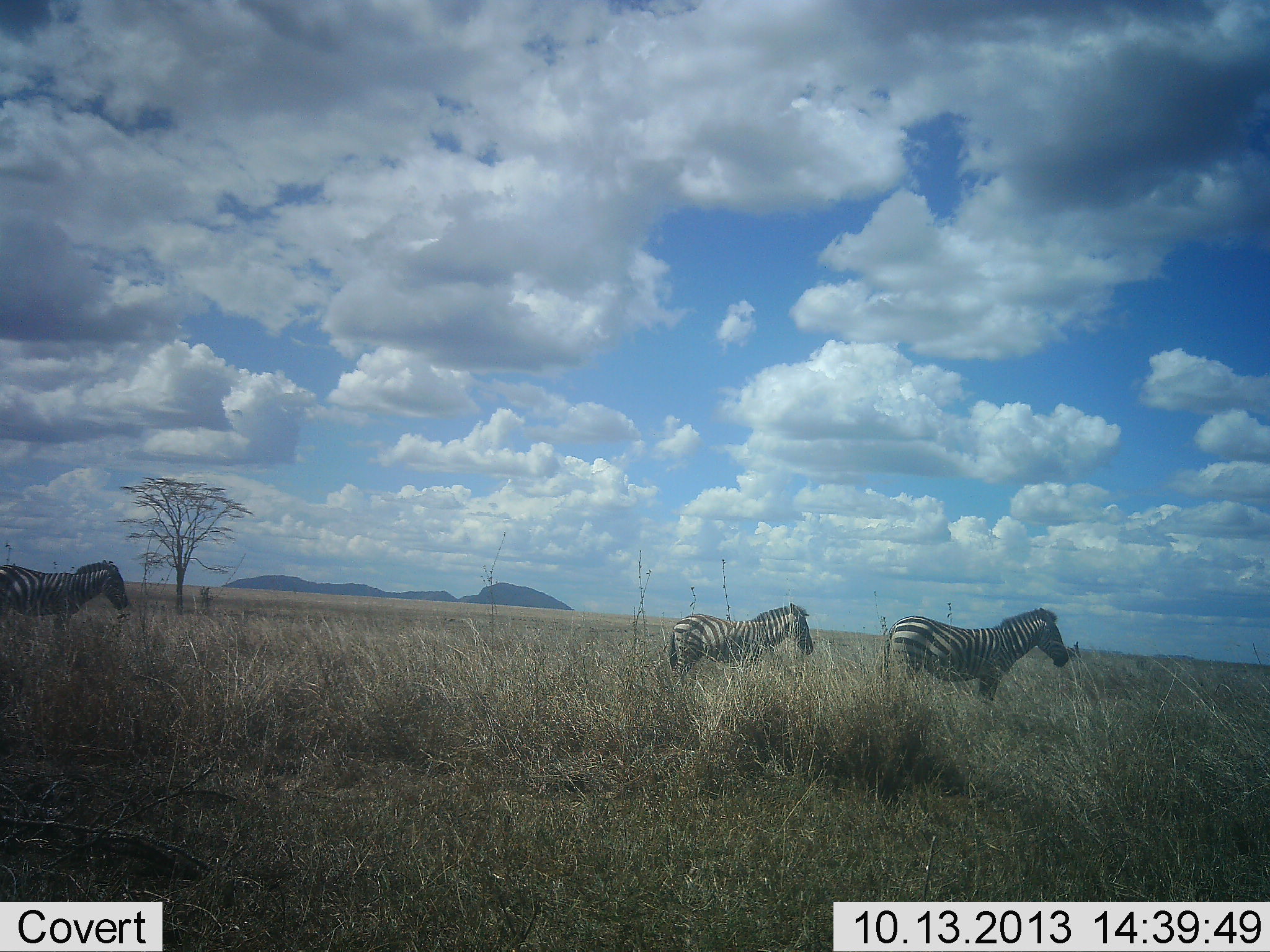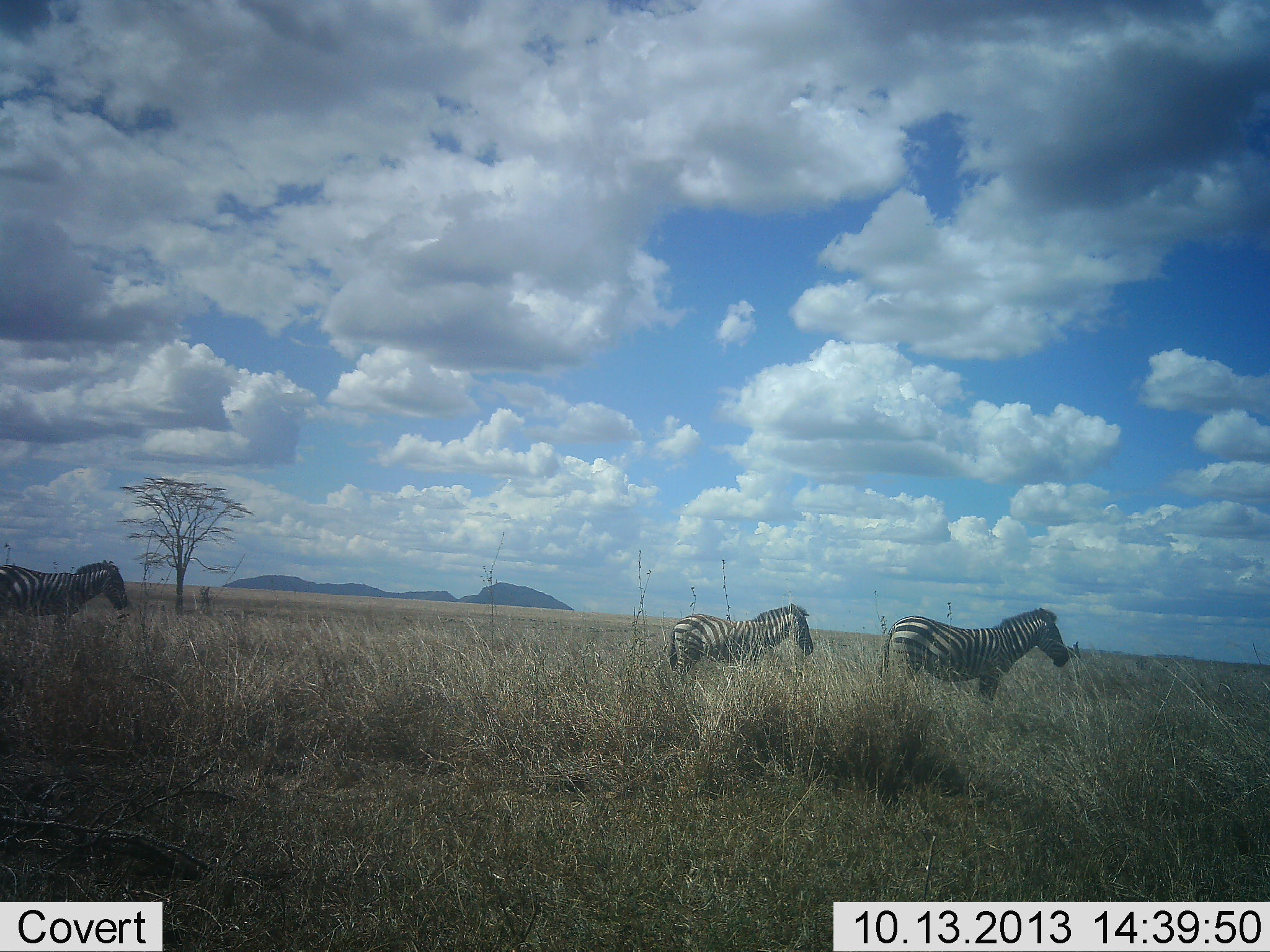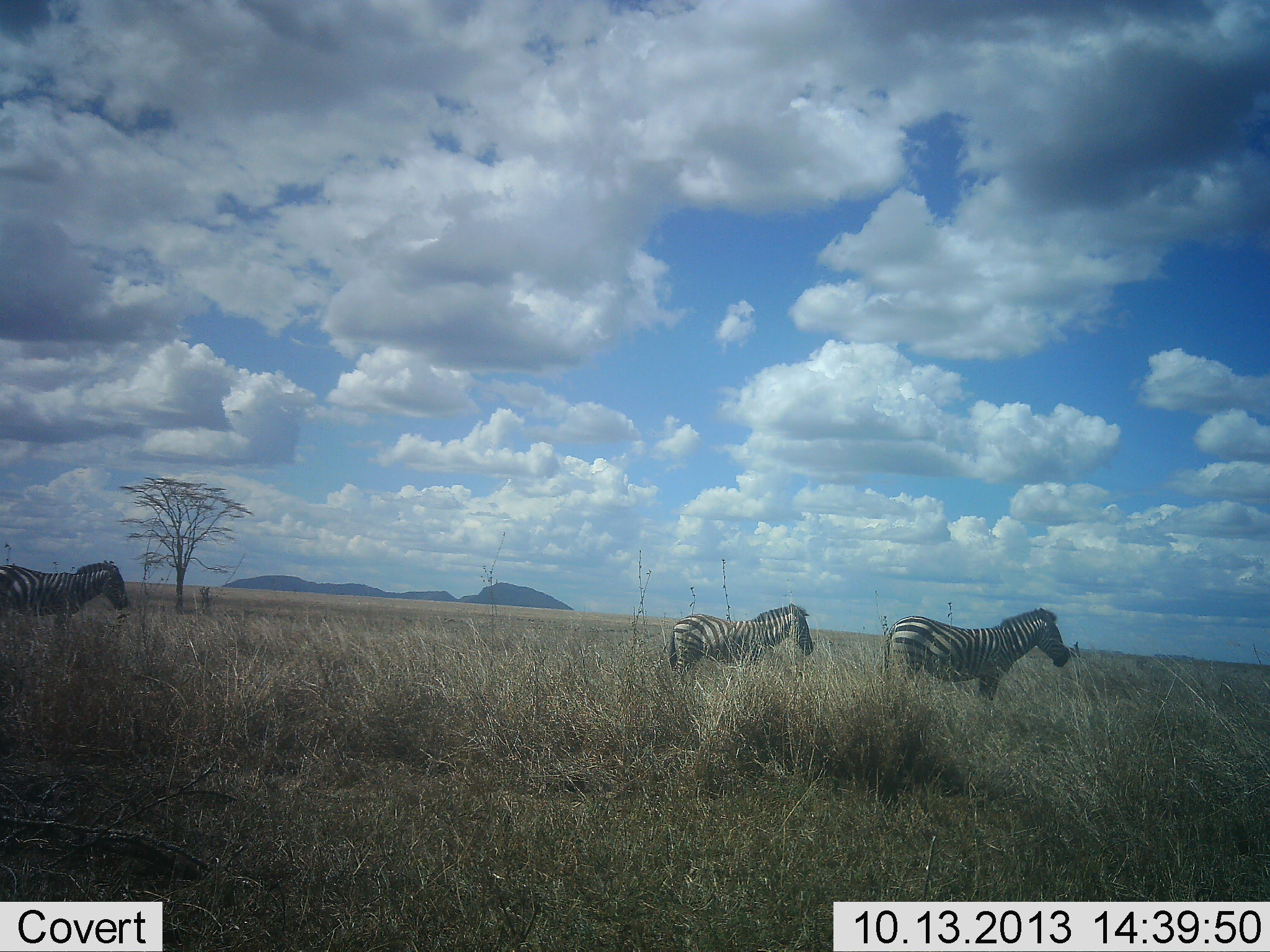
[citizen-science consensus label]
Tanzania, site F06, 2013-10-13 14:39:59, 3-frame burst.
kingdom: Animalia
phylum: Chordata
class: Mammalia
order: Perissodactyla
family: Equidae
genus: Equus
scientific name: Equus quagga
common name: plains zebra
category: zebra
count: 3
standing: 100%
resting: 0%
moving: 0%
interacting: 0%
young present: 0%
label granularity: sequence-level